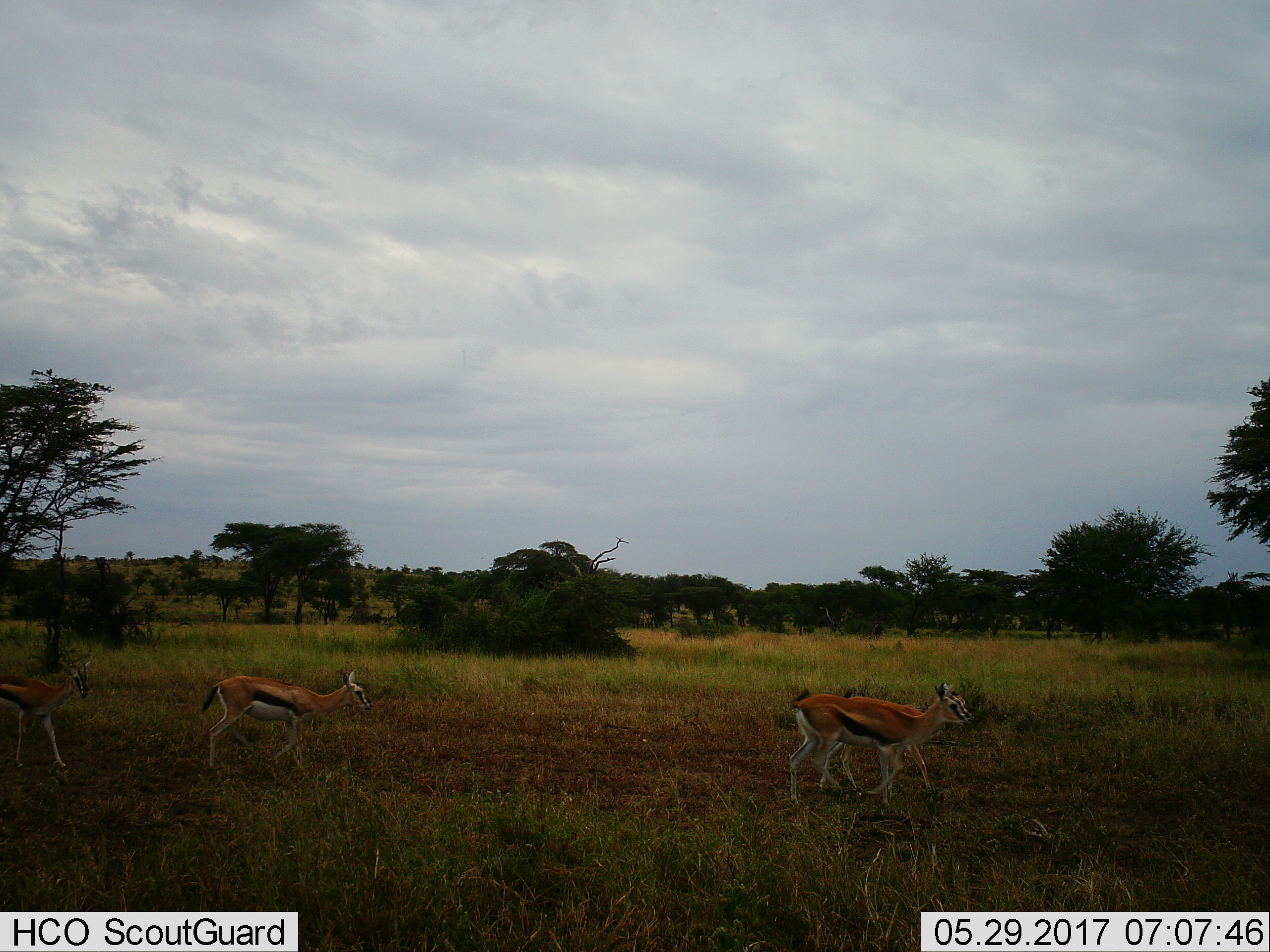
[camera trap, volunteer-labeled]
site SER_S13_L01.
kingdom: Animalia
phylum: Chordata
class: Mammalia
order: Artiodactyla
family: Bovidae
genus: Eudorcas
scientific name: Eudorcas thomsonii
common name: thomson's gazelle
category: gazellethomsons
Gazellethomsons (thomson's gazelle) (Eudorcas thomsonii), count 4. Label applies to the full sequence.